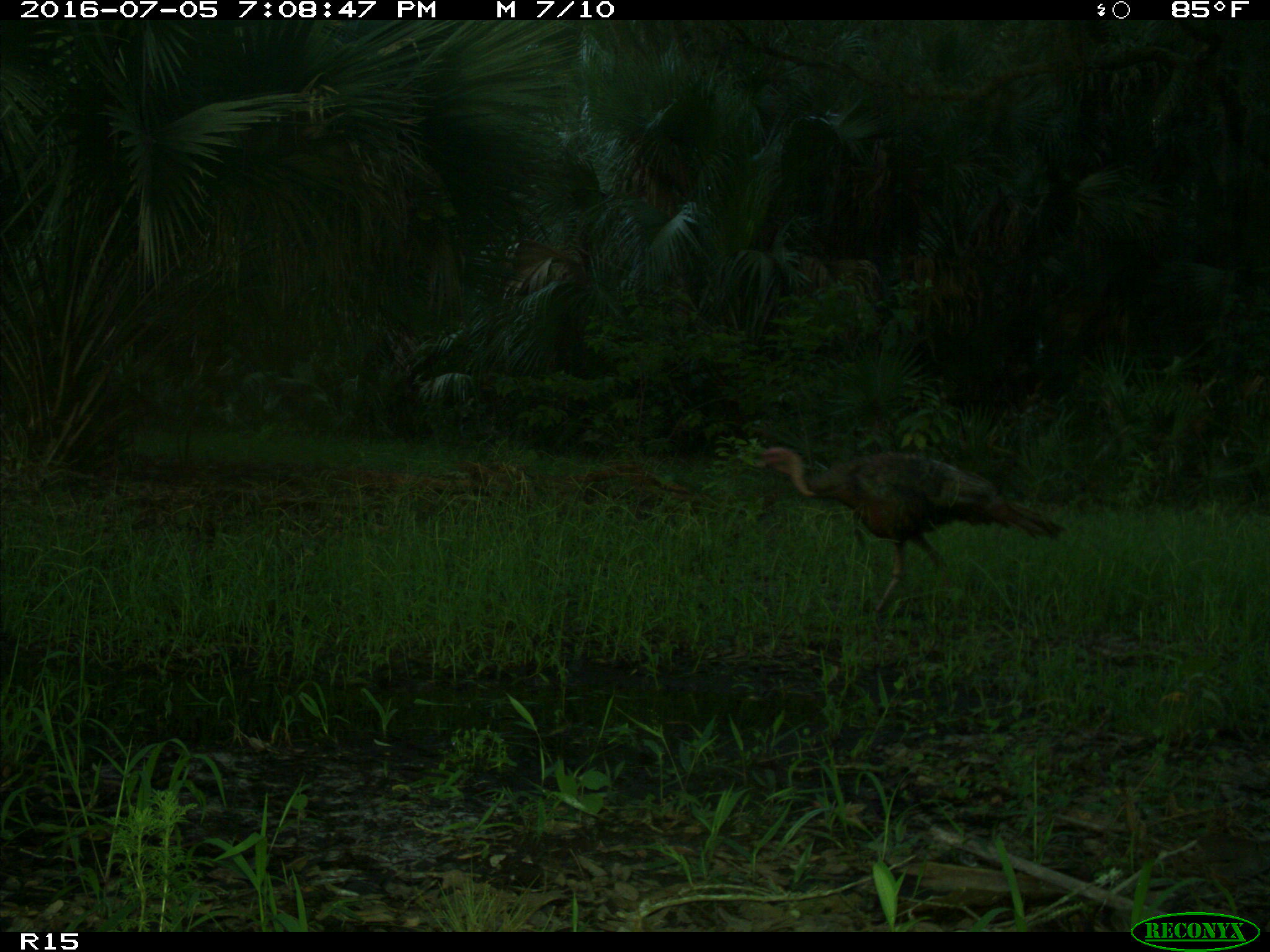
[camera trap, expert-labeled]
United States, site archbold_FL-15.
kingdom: Animalia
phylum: Chordata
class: Aves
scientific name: Aves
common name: birds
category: unidentified bird